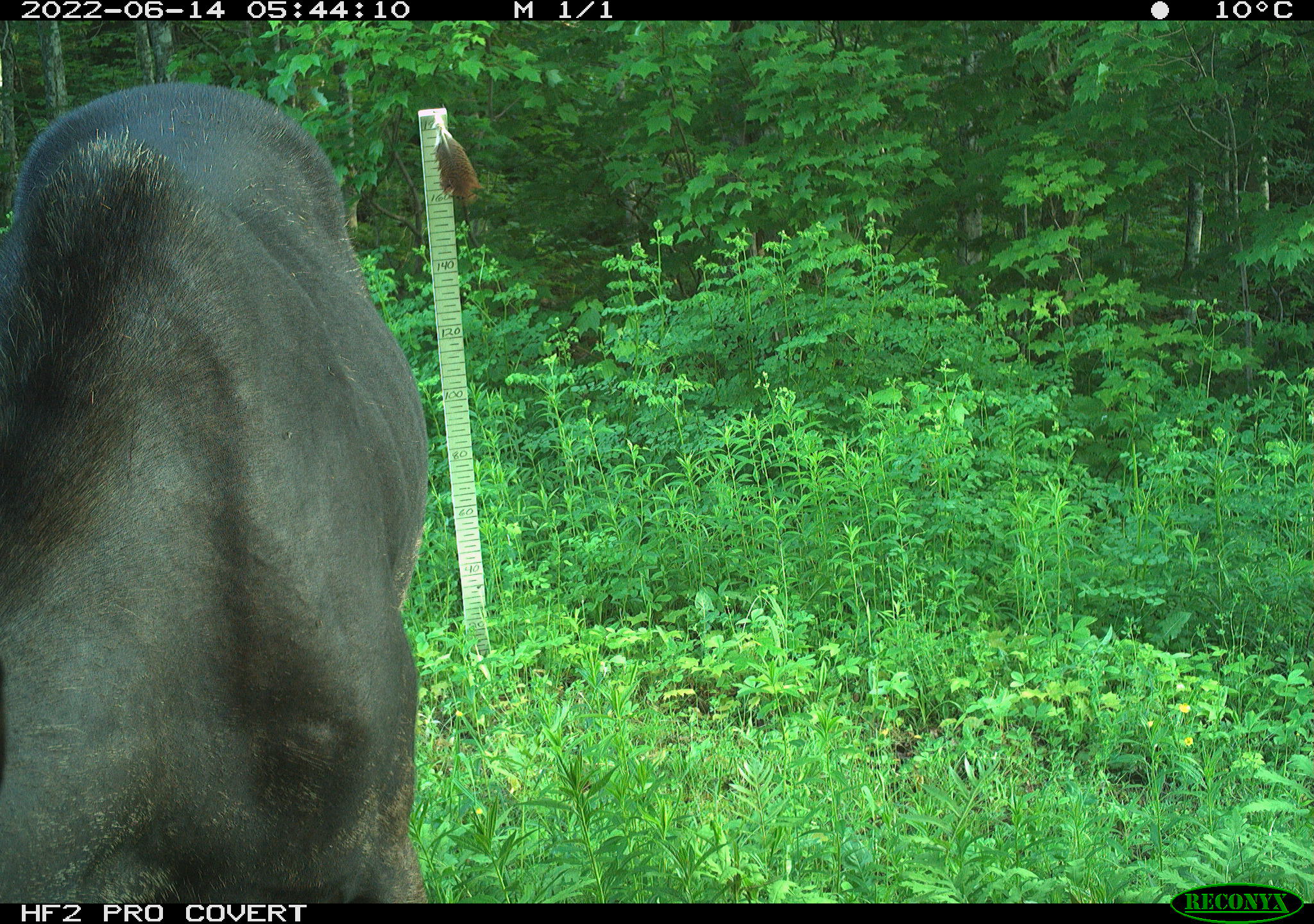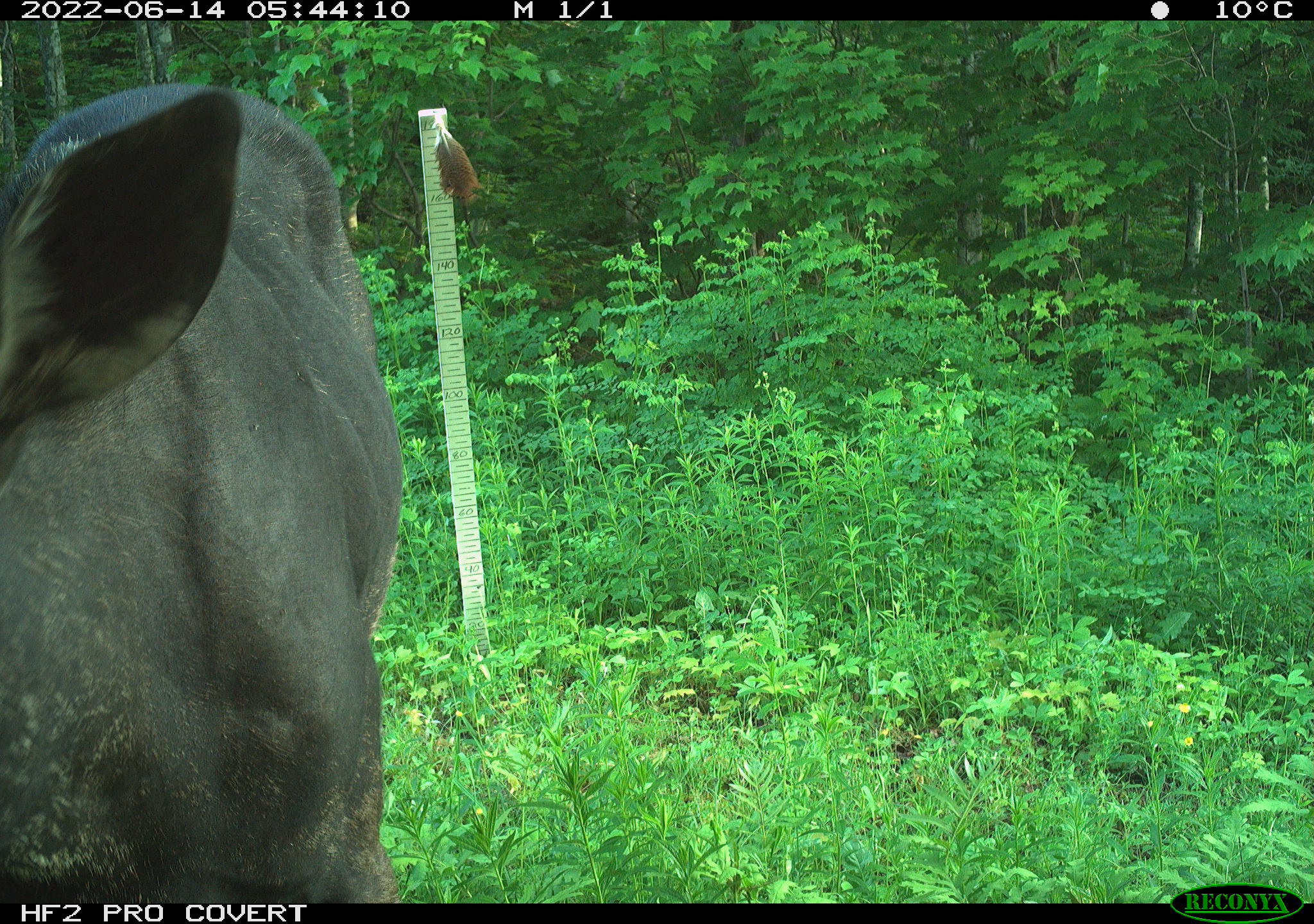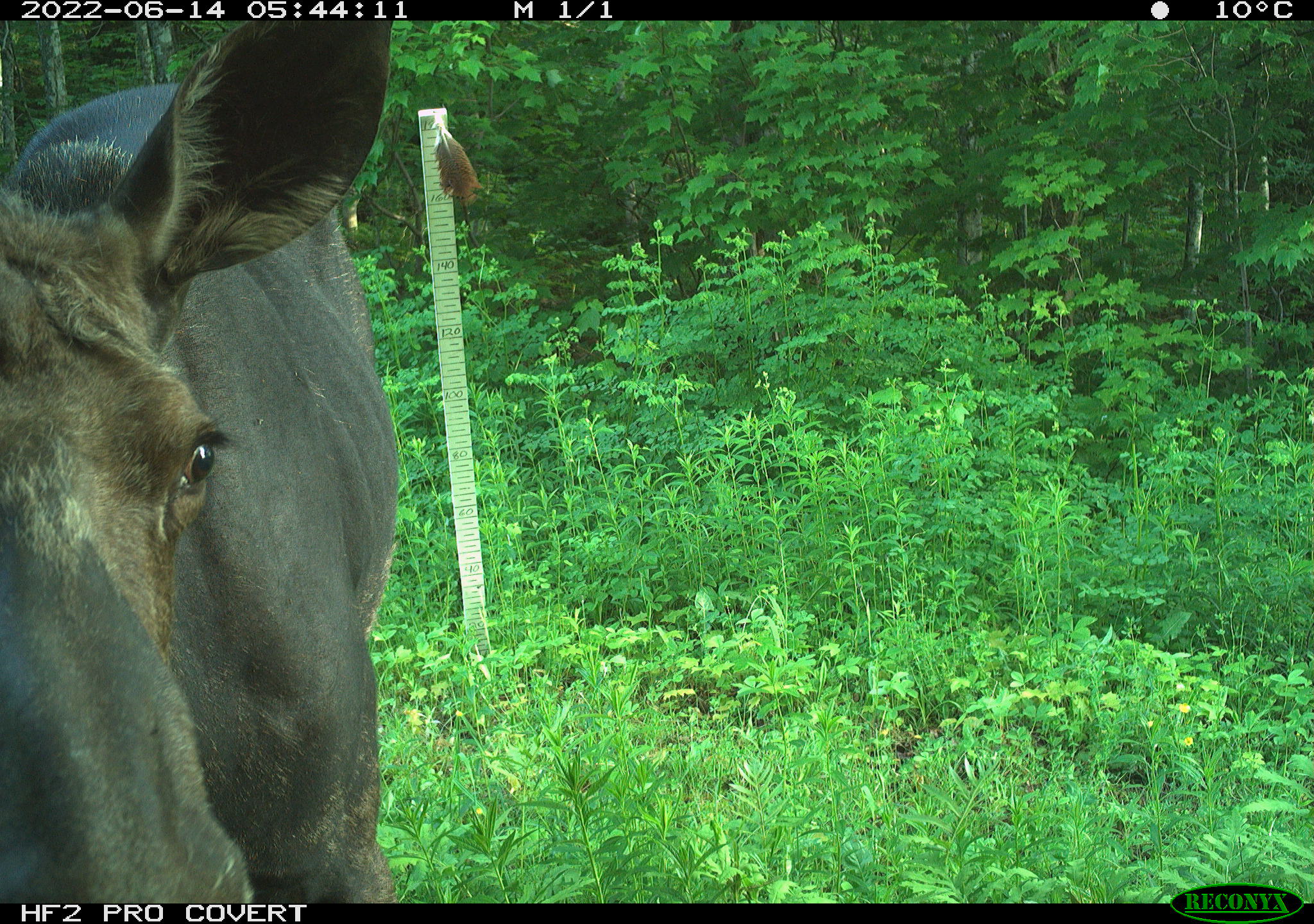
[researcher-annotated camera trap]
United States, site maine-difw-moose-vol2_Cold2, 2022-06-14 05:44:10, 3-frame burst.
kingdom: Animalia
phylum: Chordata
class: Mammalia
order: Artiodactyla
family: Cervidae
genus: Alces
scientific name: Alces alces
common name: moose